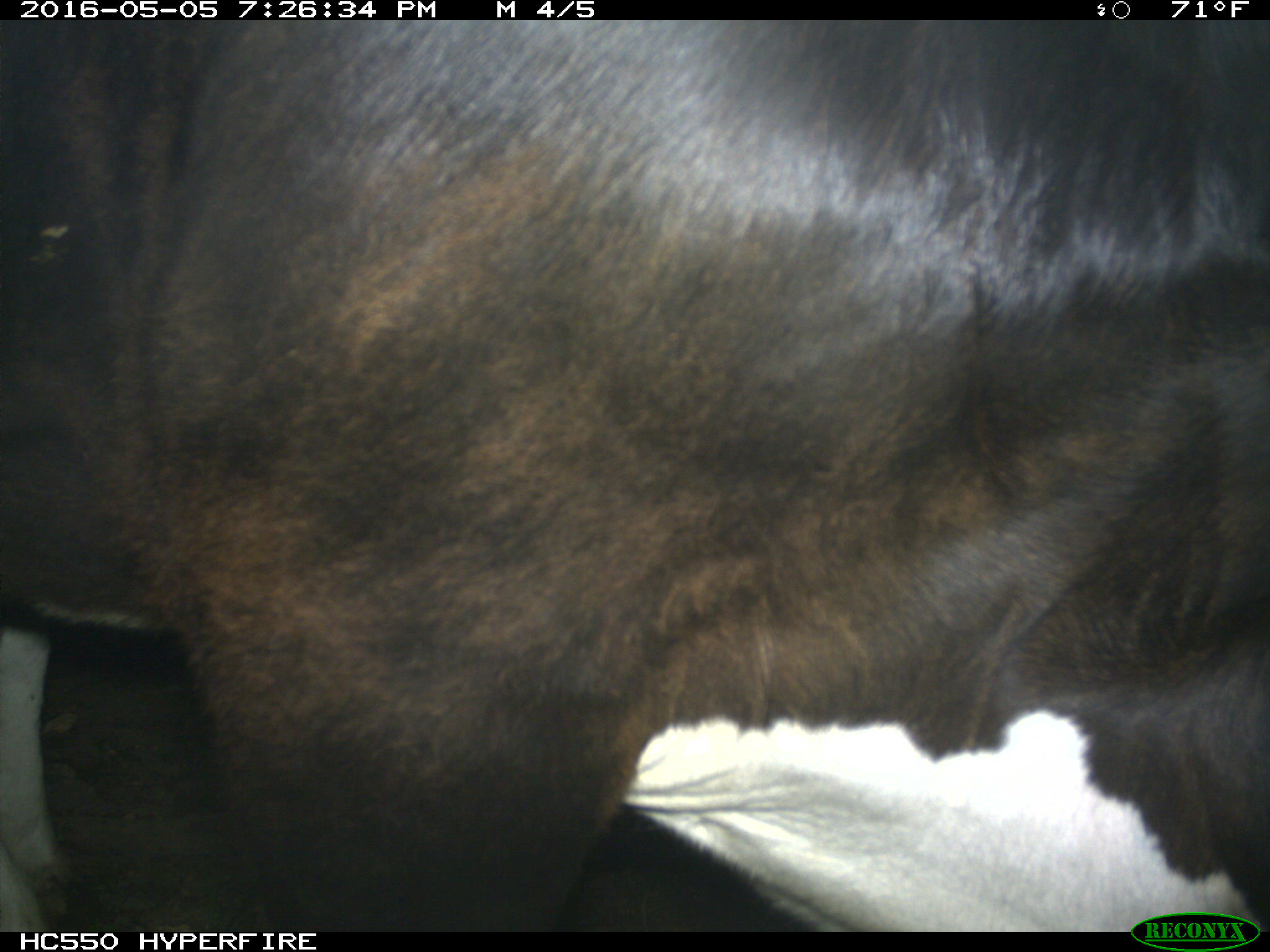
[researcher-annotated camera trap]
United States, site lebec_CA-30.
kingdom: Animalia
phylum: Chordata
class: Mammalia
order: Artiodactyla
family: Bovidae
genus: Bos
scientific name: Bos taurus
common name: domestic cow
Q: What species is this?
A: Bos taurus (domestic cow).